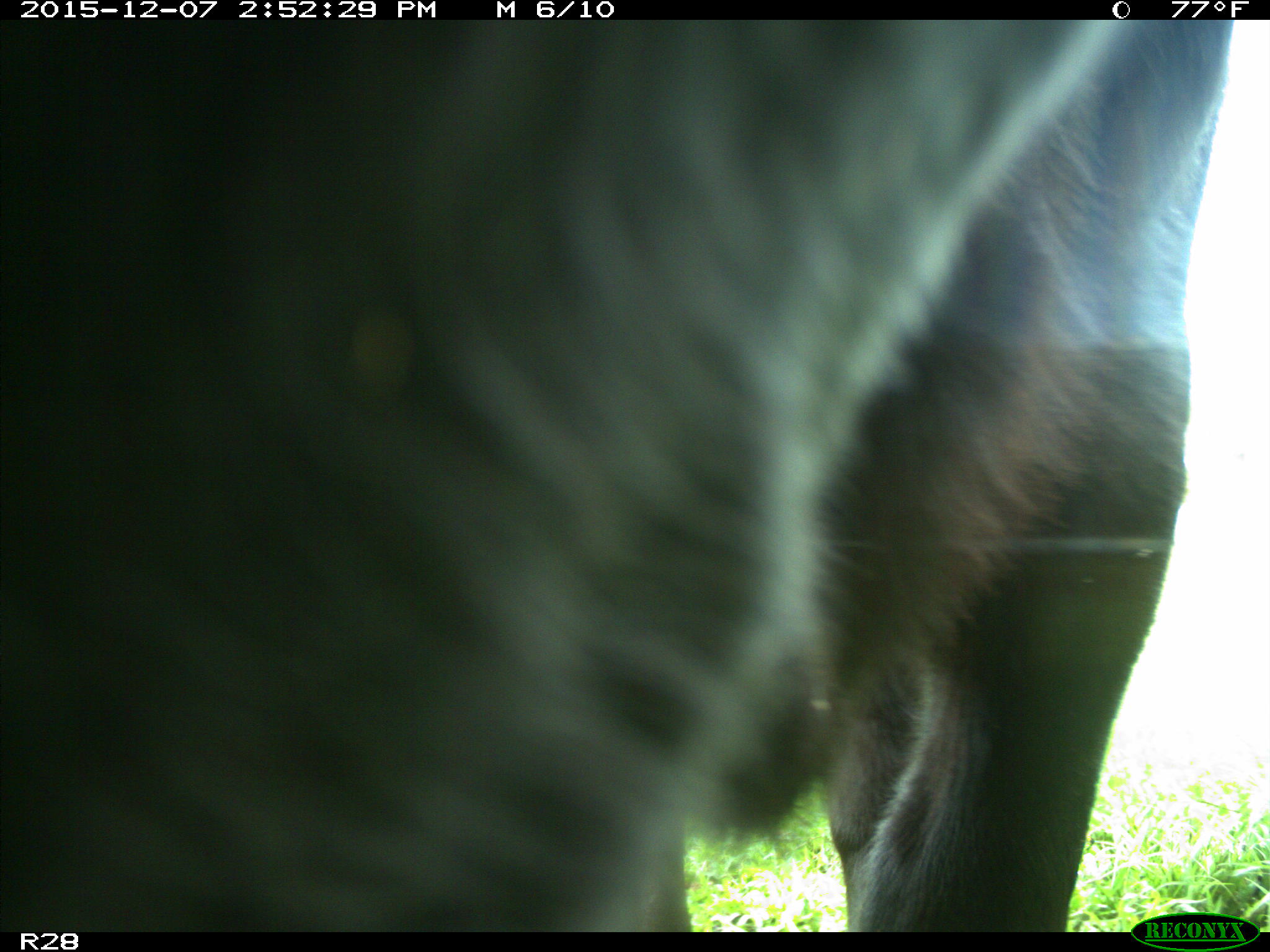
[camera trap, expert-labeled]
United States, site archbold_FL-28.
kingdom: Animalia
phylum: Chordata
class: Mammalia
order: Artiodactyla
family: Bovidae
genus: Bos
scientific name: Bos taurus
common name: domestic cow